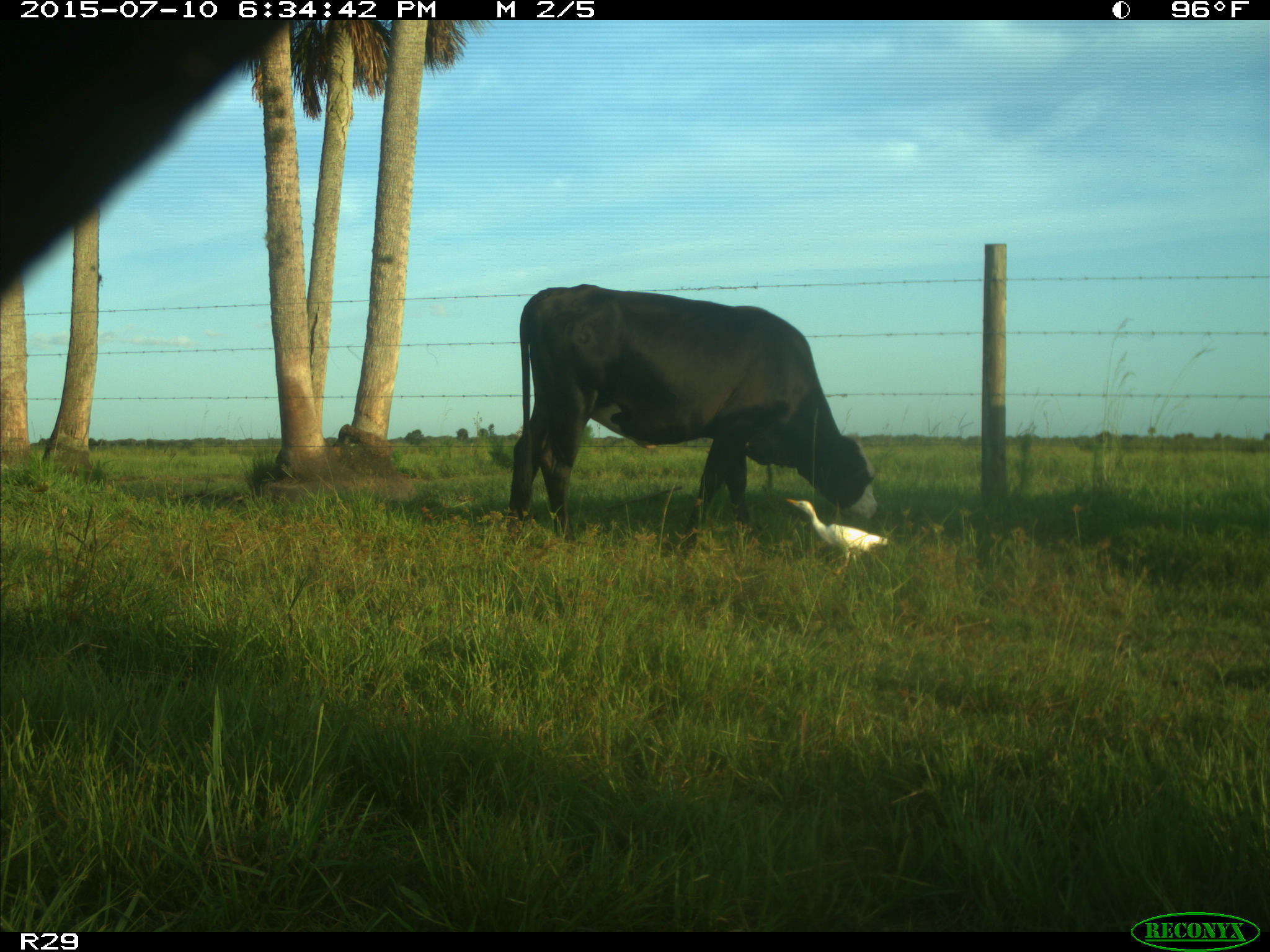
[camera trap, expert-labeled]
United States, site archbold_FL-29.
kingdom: Animalia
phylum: Chordata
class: Mammalia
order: Artiodactyla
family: Bovidae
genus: Bos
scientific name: Bos taurus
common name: domestic cow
Bos taurus (domestic cow).